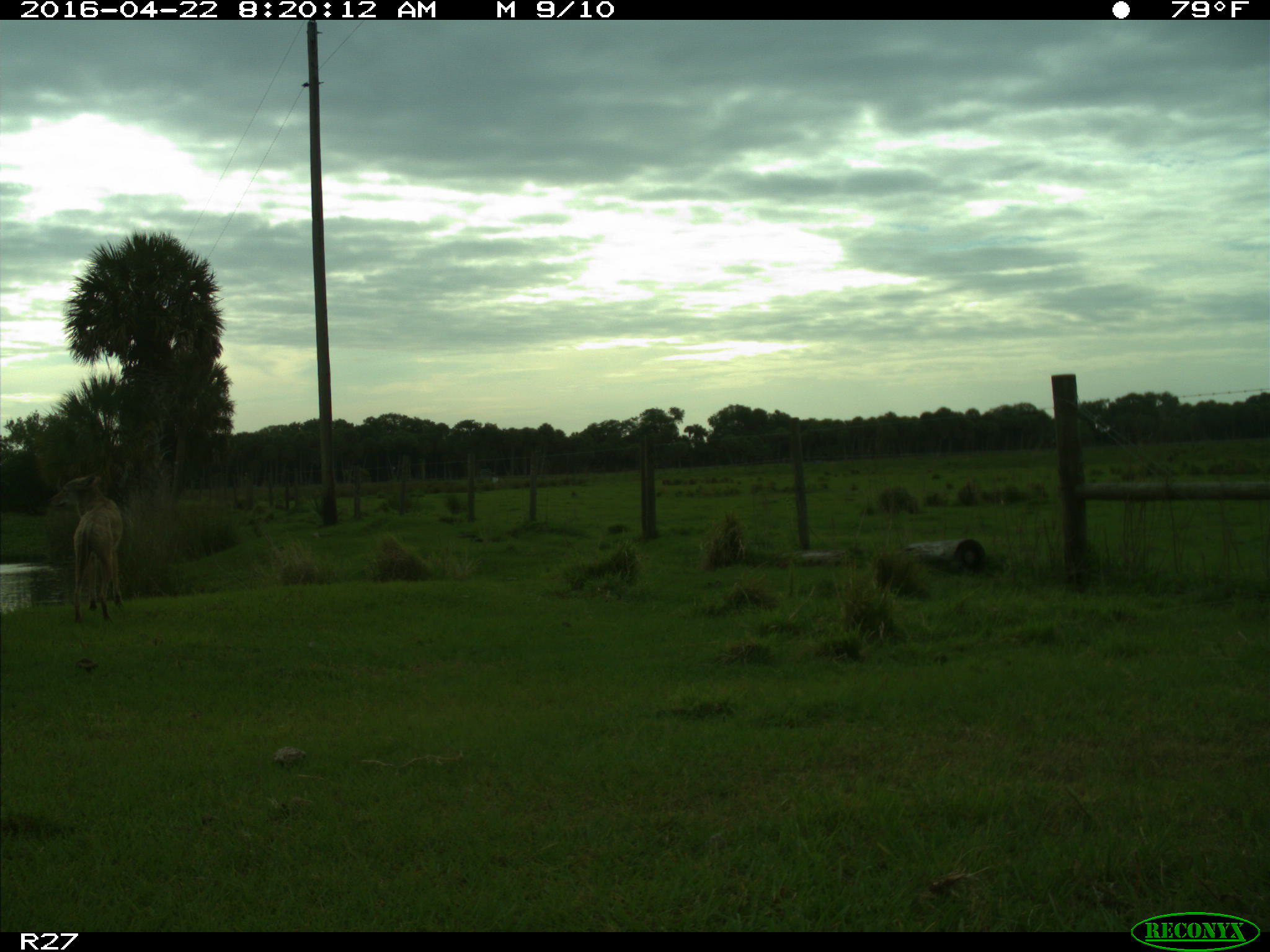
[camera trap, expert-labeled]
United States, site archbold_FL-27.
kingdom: Animalia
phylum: Chordata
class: Mammalia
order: Carnivora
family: Canidae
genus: Canis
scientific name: Canis latrans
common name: coyote